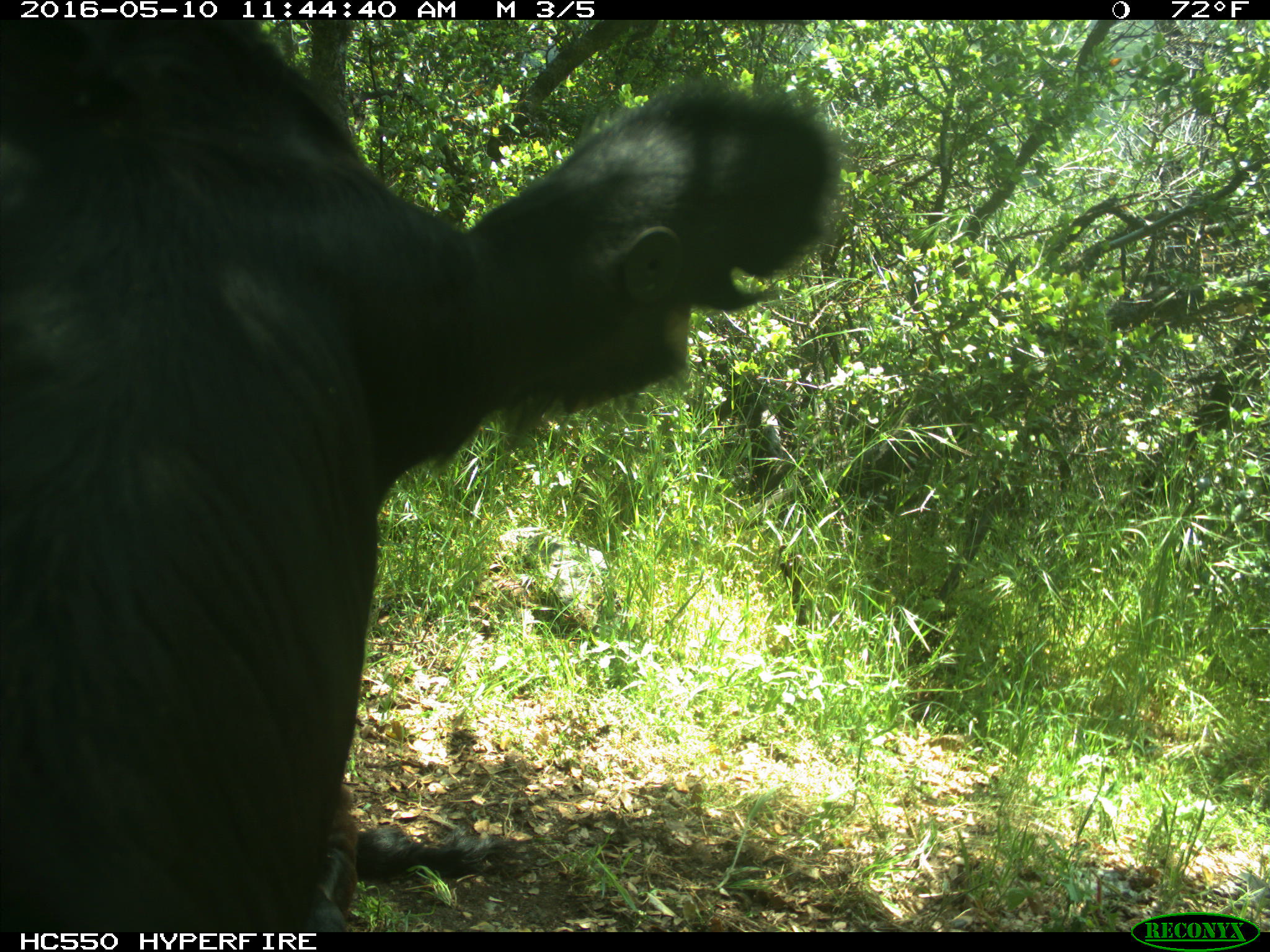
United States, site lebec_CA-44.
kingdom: Animalia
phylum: Chordata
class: Mammalia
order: Artiodactyla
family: Bovidae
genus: Bos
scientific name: Bos taurus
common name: domestic cow